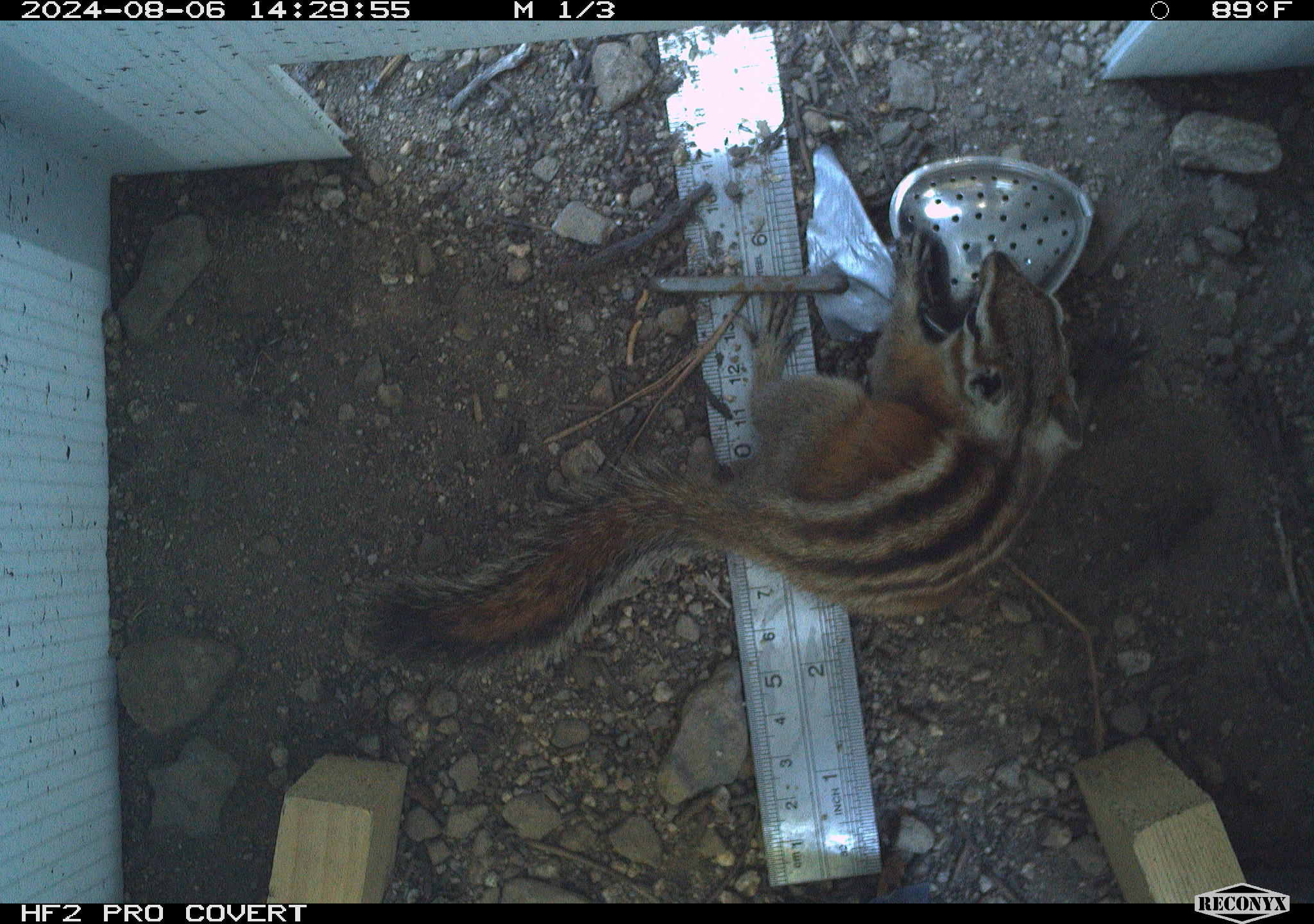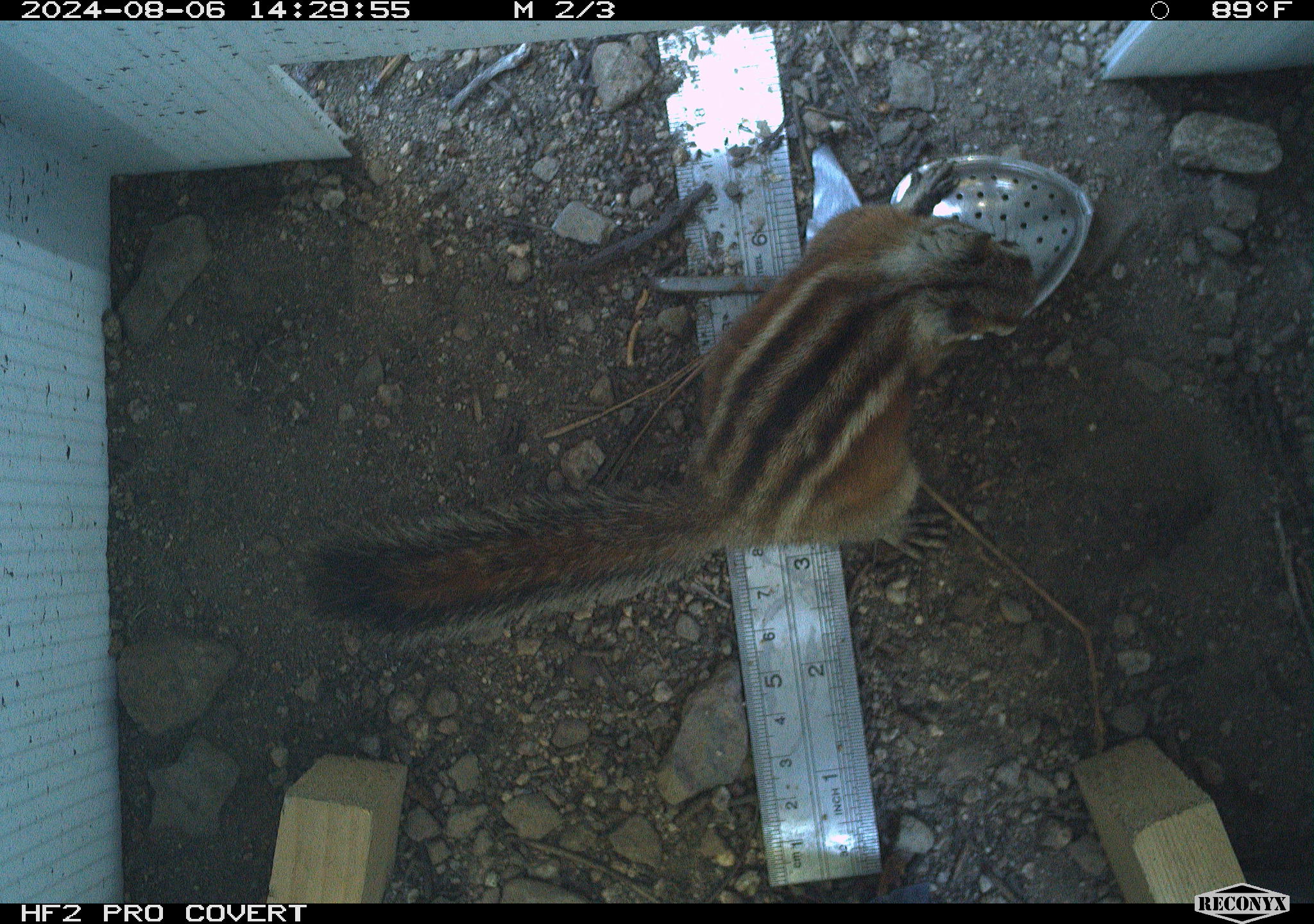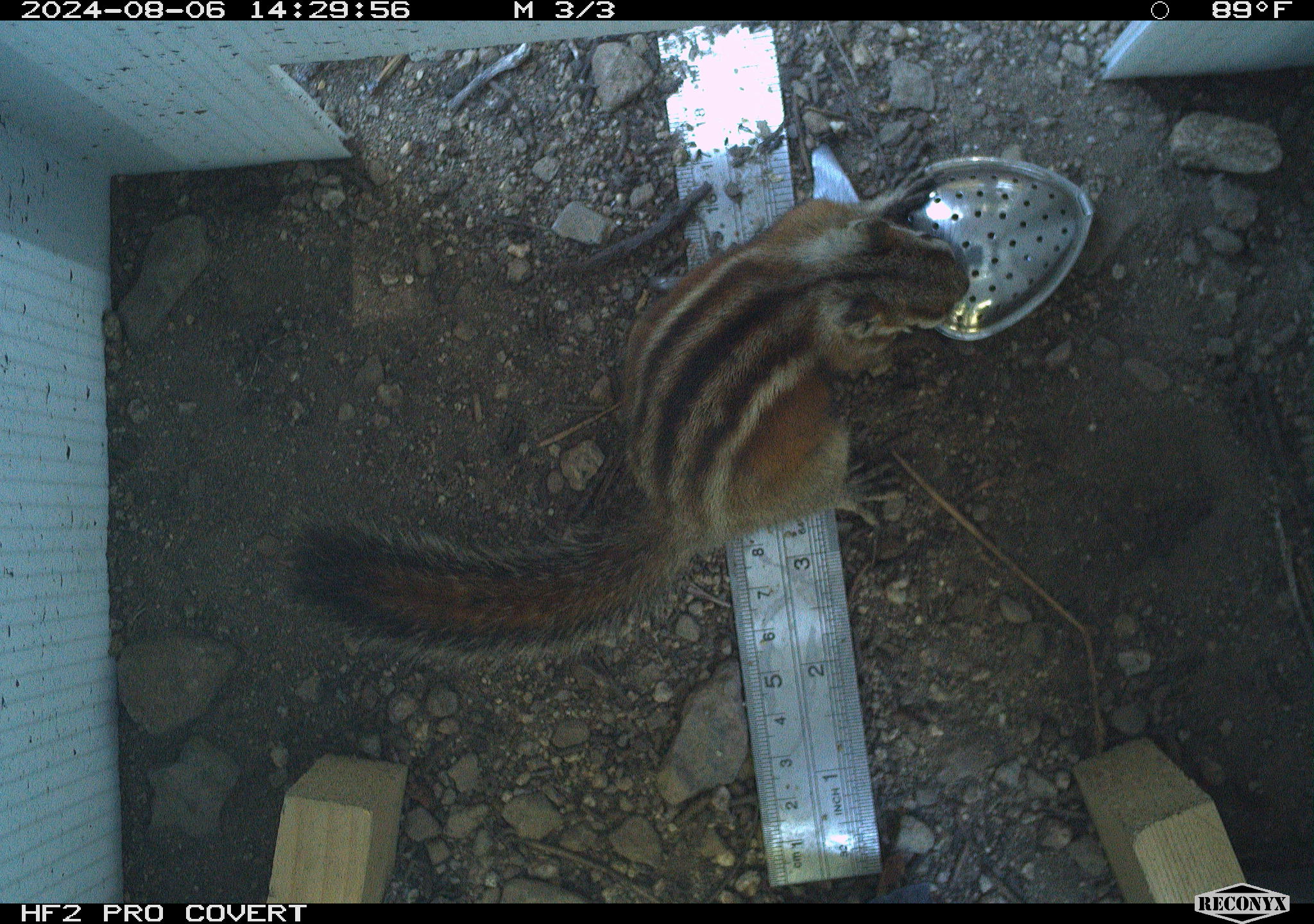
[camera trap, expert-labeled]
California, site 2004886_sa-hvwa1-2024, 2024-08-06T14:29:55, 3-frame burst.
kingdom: Animalia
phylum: Chordata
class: Mammalia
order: Rodentia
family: Sciuridae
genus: Neotamias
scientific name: Neotamias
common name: western chipmunks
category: neotamias species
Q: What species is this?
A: Neotamias species (western chipmunks) (Neotamias).